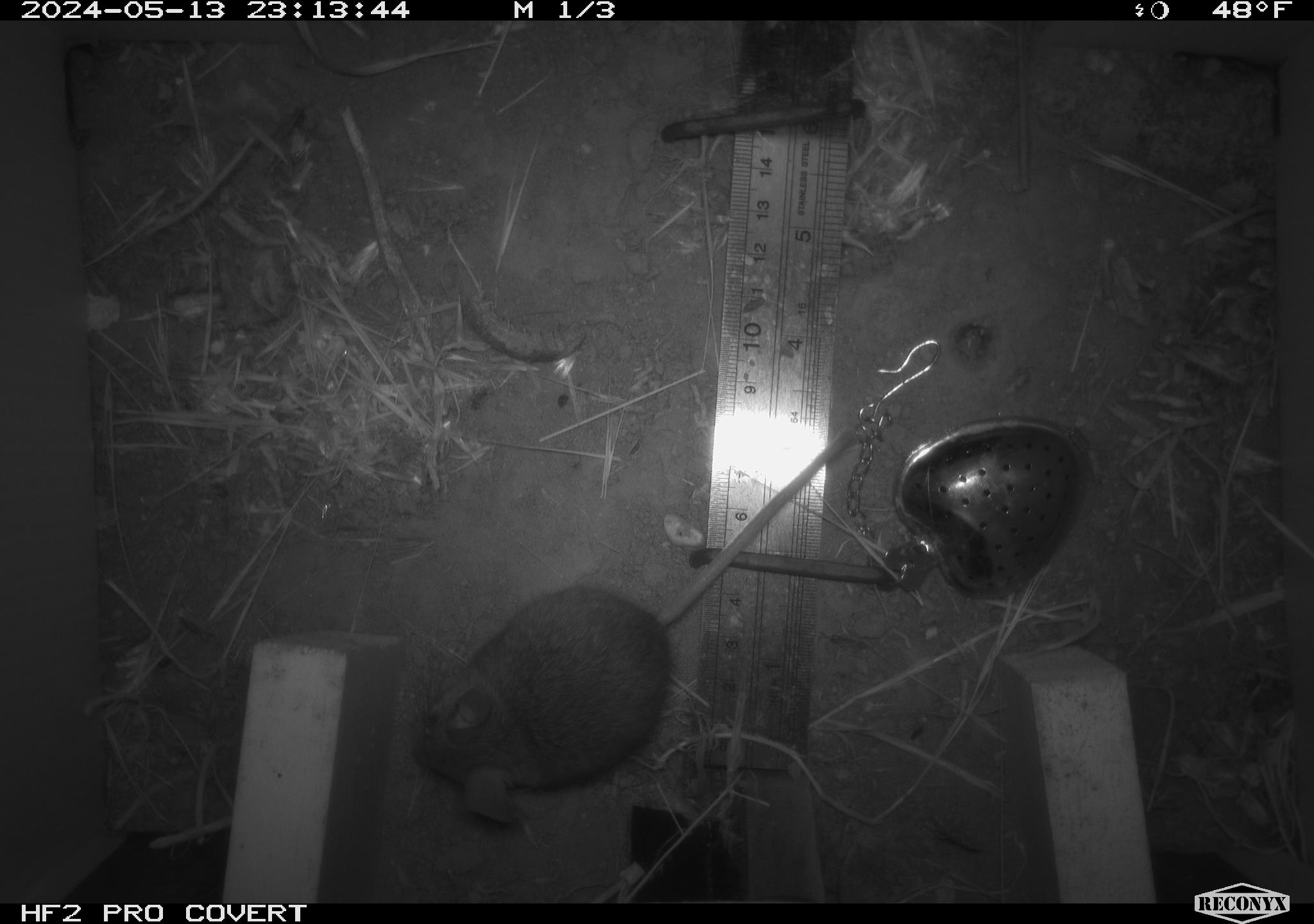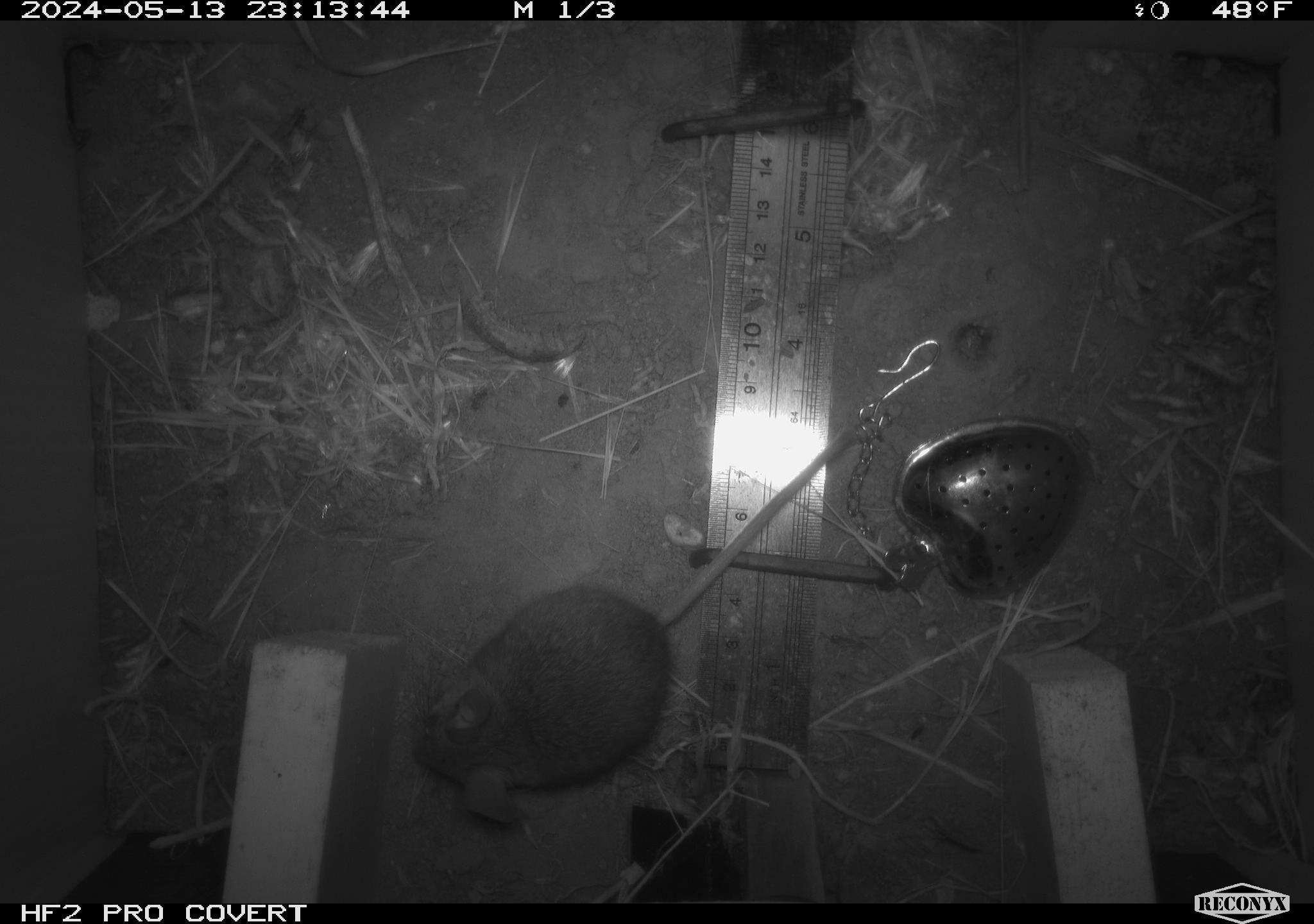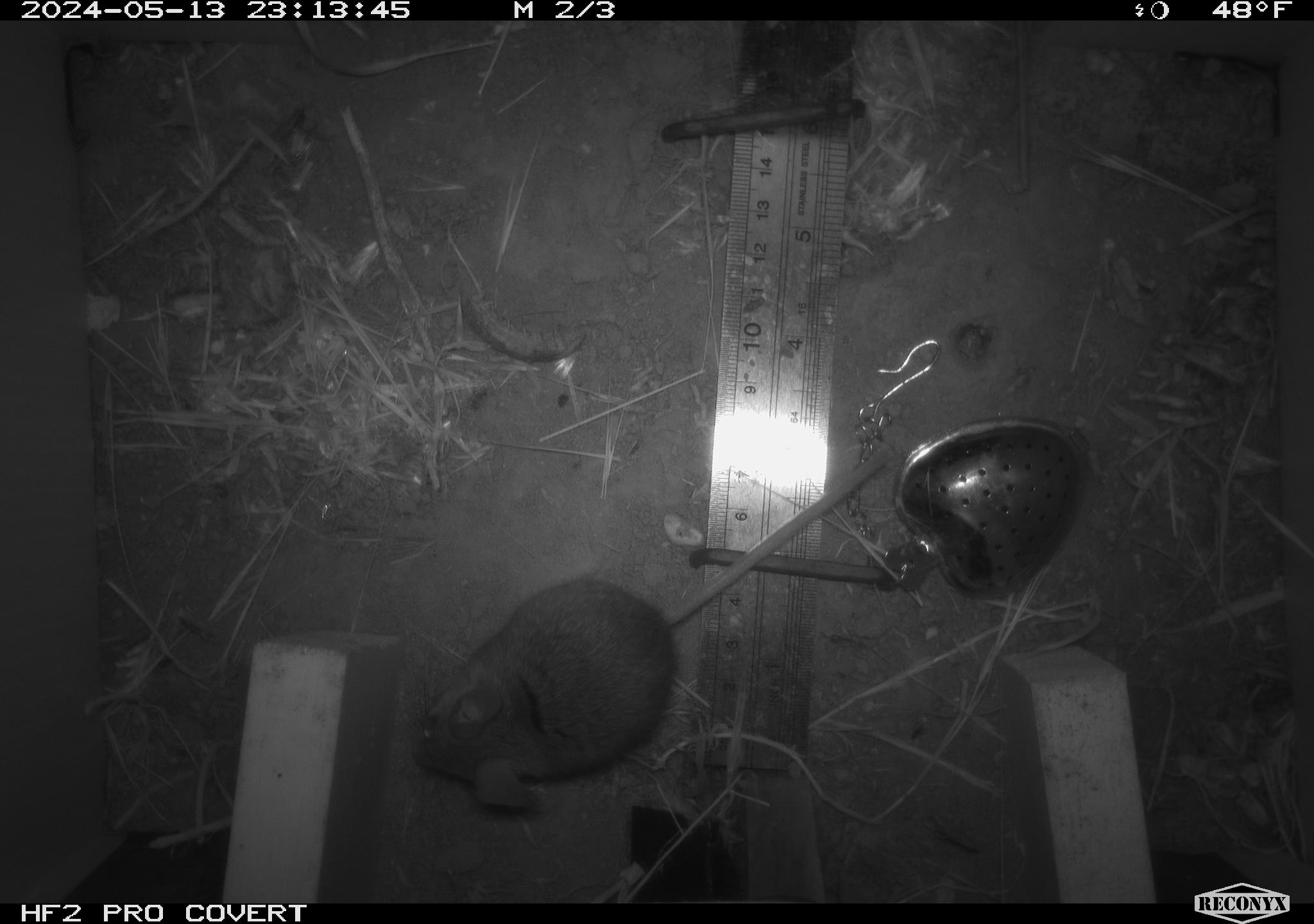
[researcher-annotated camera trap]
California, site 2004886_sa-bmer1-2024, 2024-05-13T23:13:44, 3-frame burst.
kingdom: Animalia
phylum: Chordata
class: Mammalia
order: Rodentia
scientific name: Rodentia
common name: mouse species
Mouse species (Rodentia).